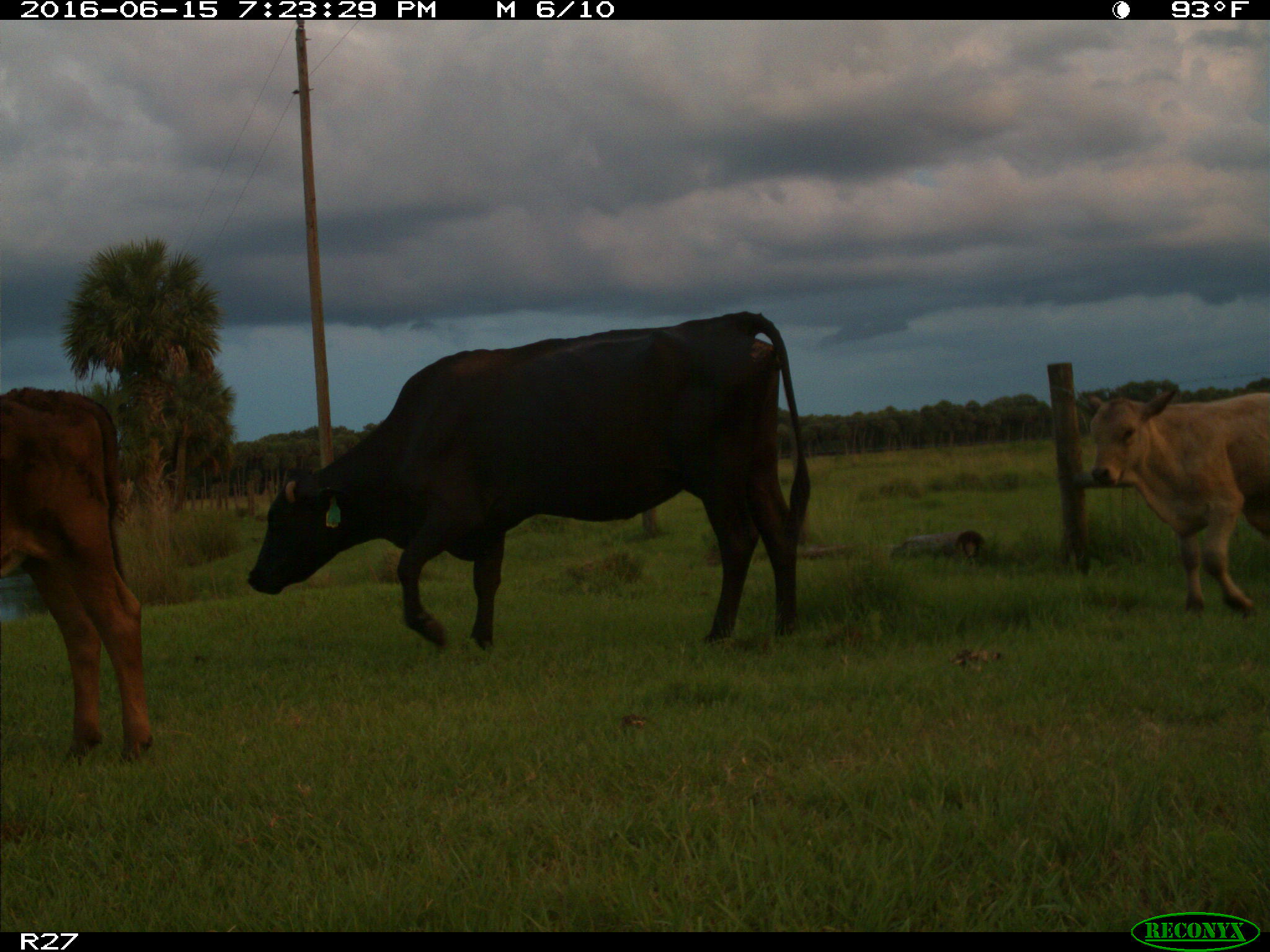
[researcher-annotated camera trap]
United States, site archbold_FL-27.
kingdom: Animalia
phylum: Chordata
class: Mammalia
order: Artiodactyla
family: Bovidae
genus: Bos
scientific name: Bos taurus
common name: domestic cow